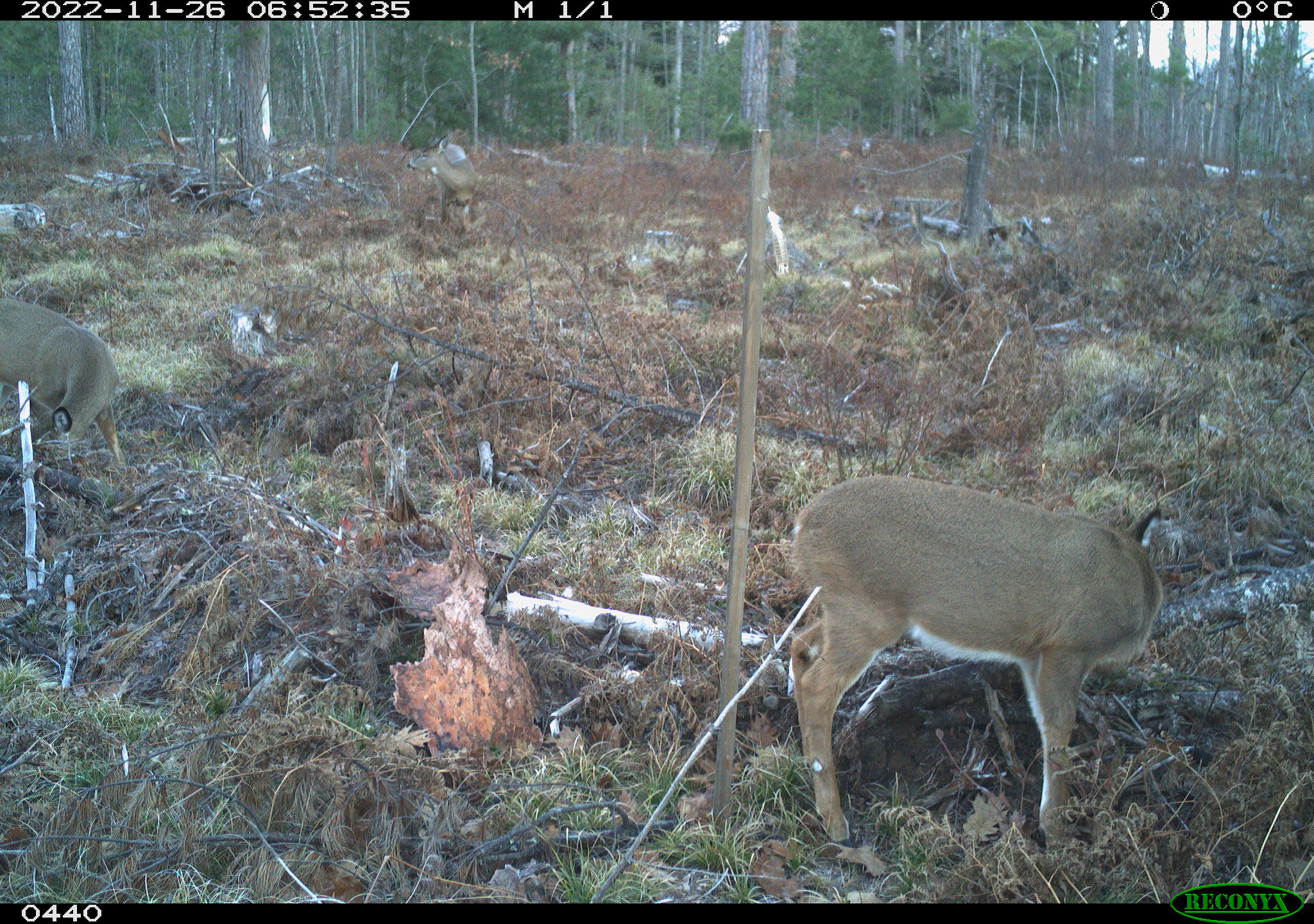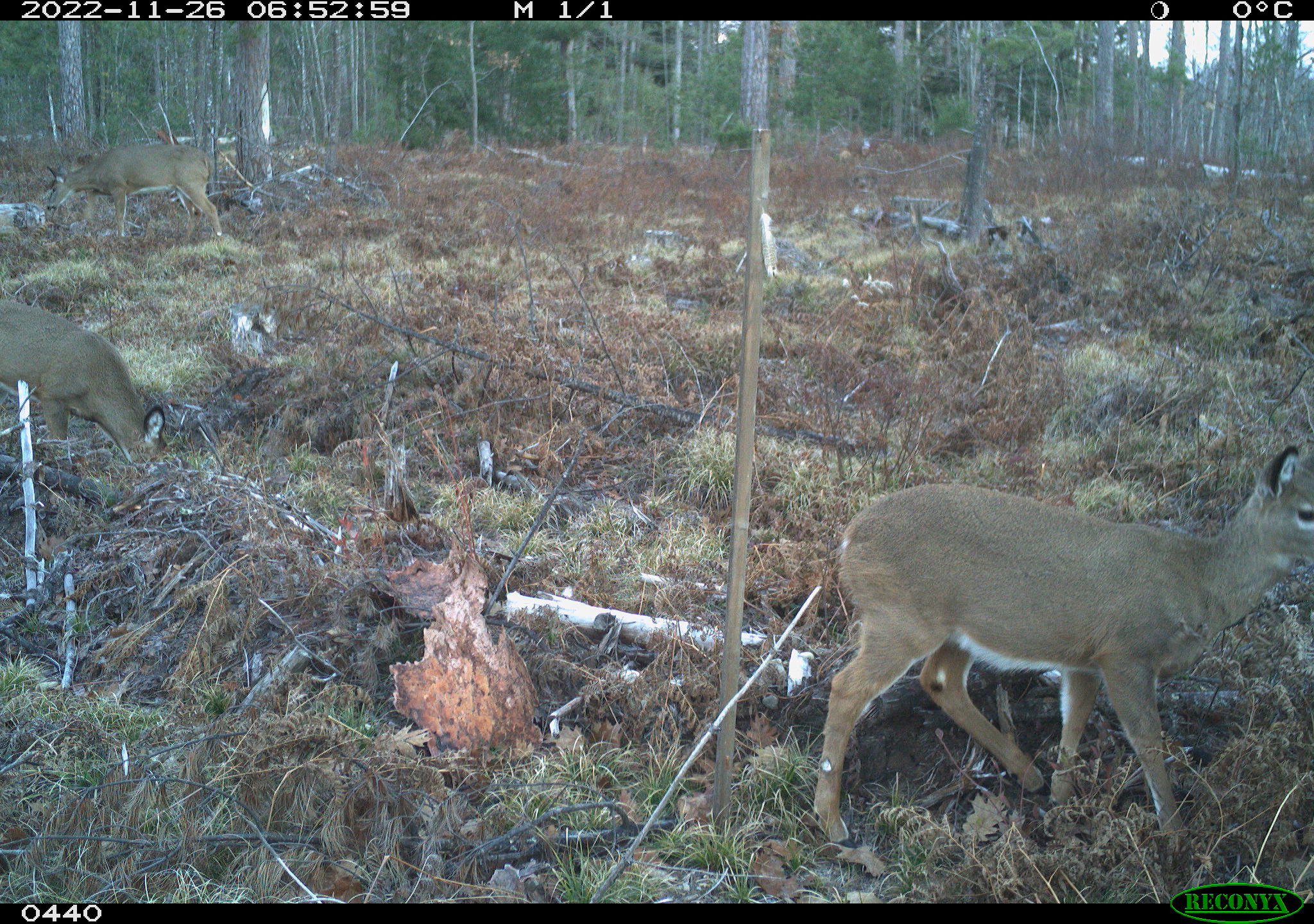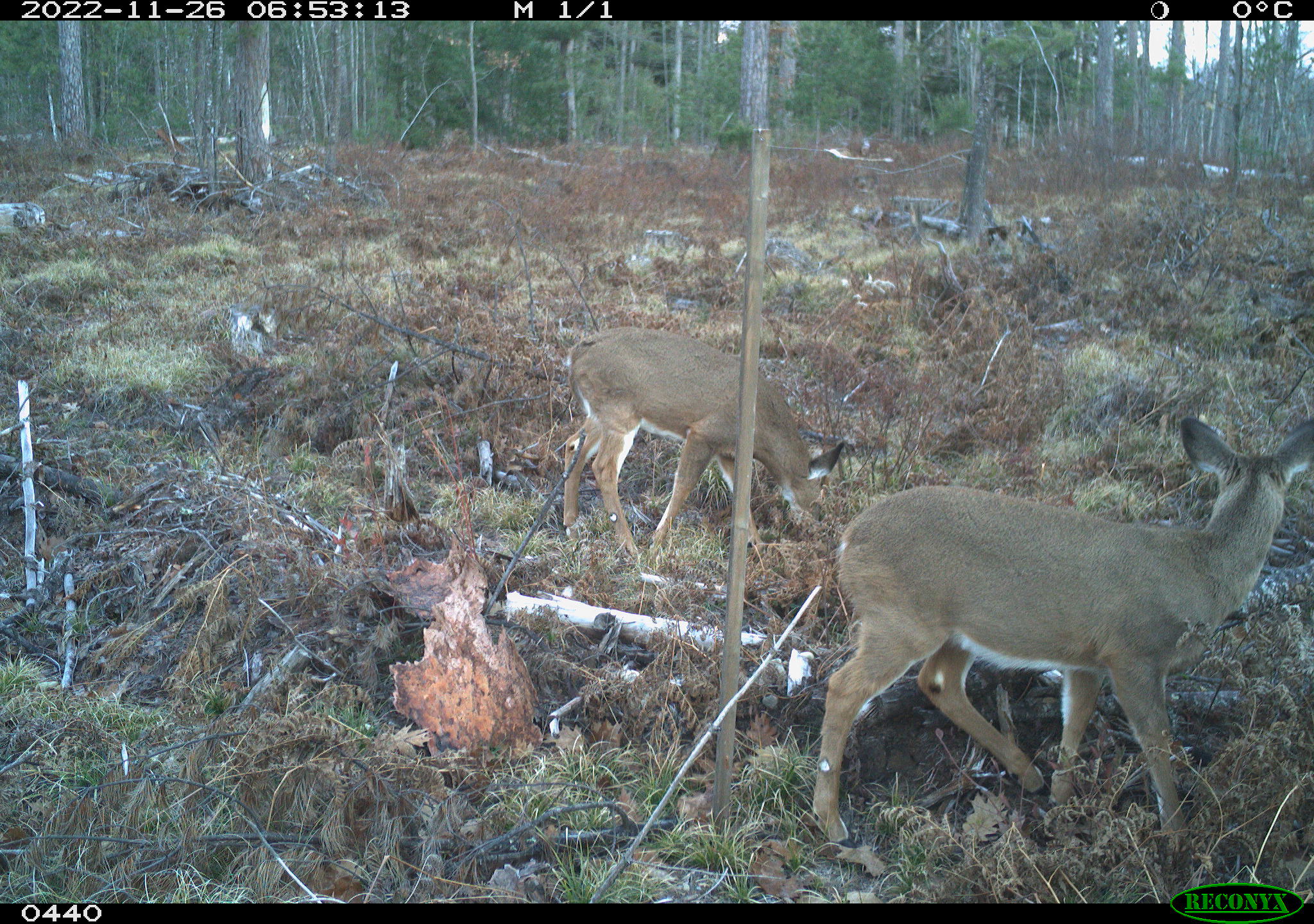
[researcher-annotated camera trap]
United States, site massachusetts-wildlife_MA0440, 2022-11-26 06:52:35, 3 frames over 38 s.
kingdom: Animalia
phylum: Chordata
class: Mammalia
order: Artiodactyla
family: Cervidae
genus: Odocoileus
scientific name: Odocoileus virginianus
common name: white-tailed deer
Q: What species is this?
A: White-tailed deer (Odocoileus virginianus).